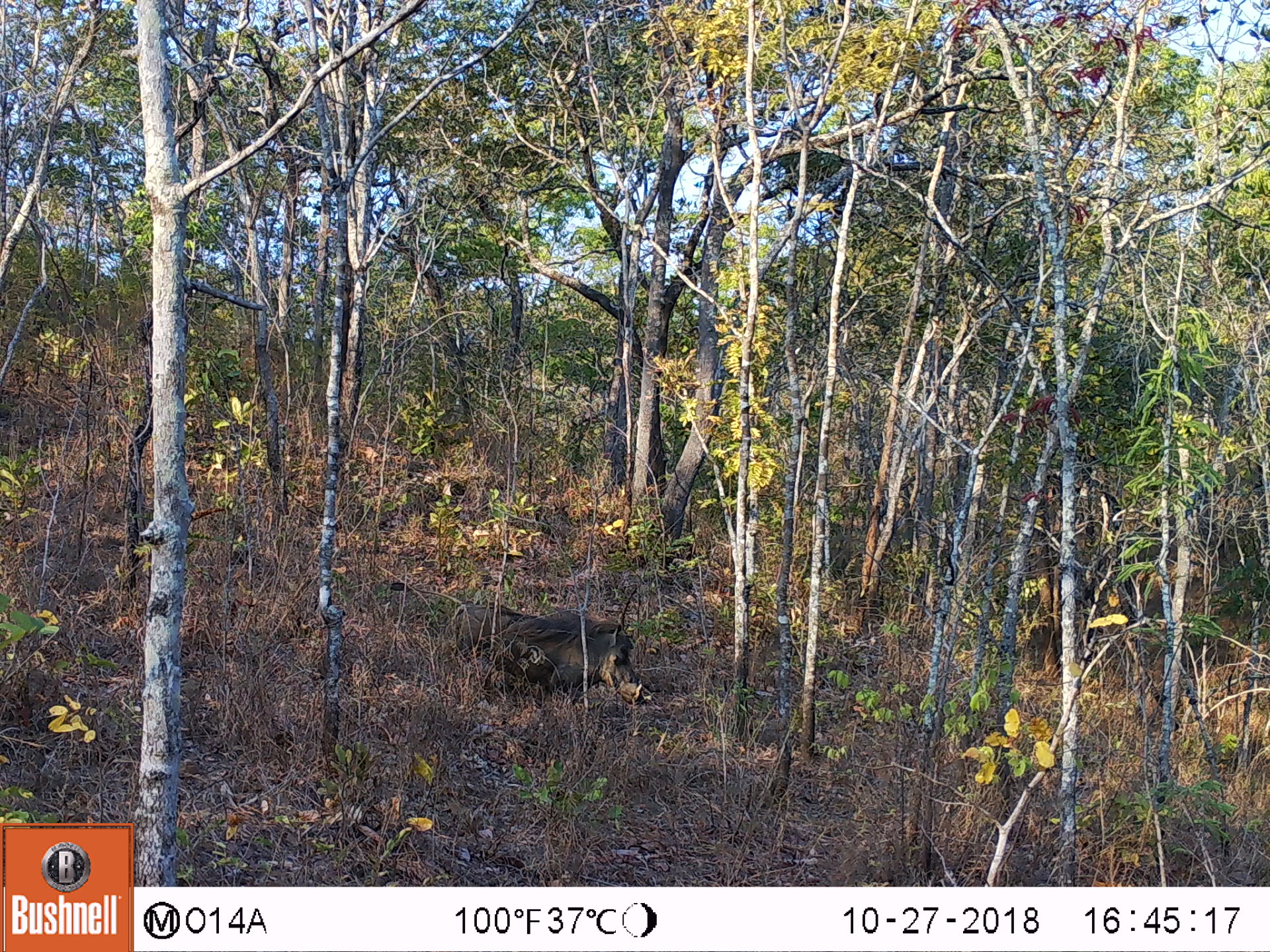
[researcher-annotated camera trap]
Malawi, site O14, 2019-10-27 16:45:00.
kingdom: Animalia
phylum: Chordata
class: Mammalia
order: Artiodactyla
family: Suidae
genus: Phacochoerus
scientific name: Phacochoerus africanus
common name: common warthog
Common warthog (Phacochoerus africanus), count 1.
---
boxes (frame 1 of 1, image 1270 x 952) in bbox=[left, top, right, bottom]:
common warthog: bbox=[445, 594, 654, 710]